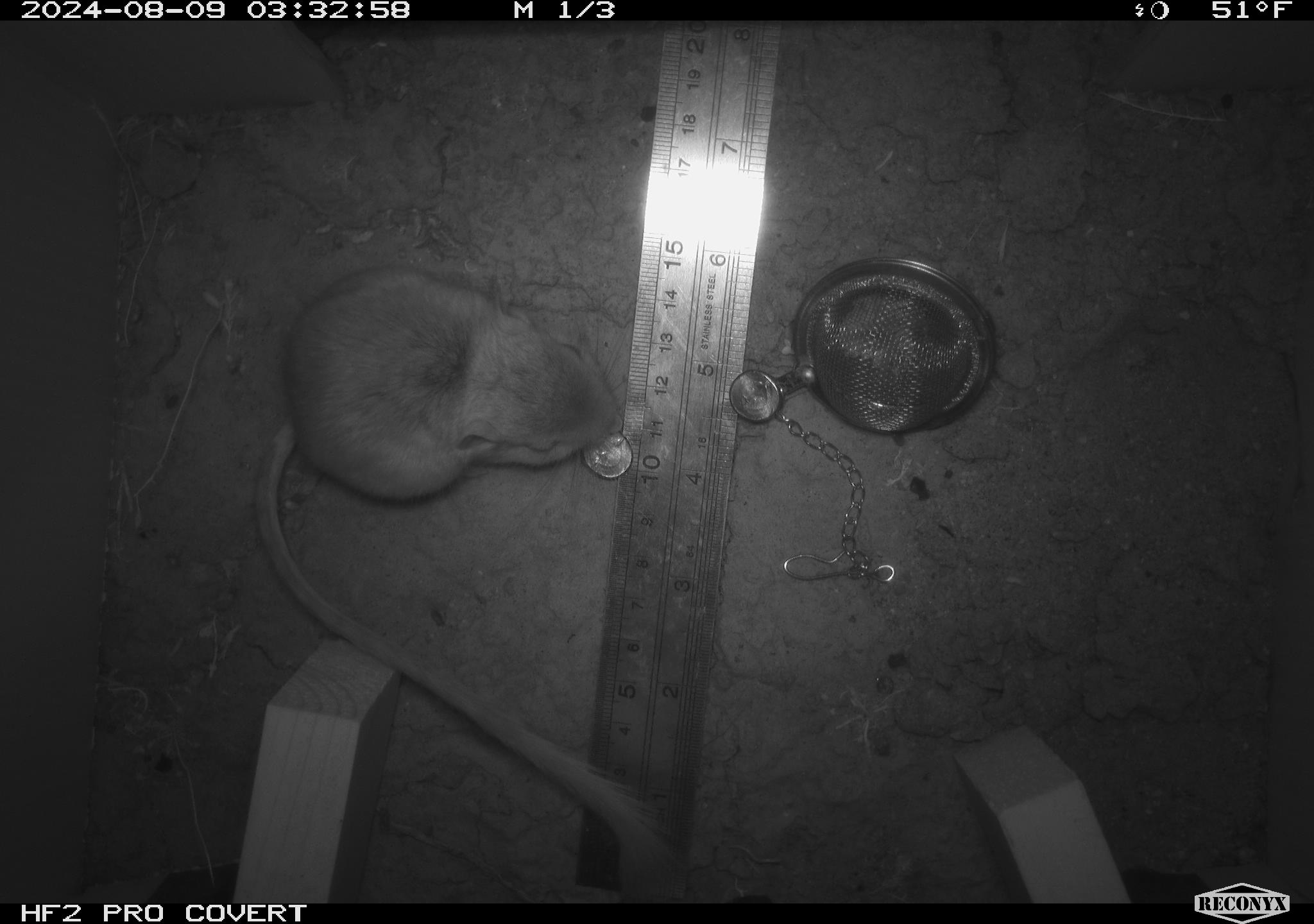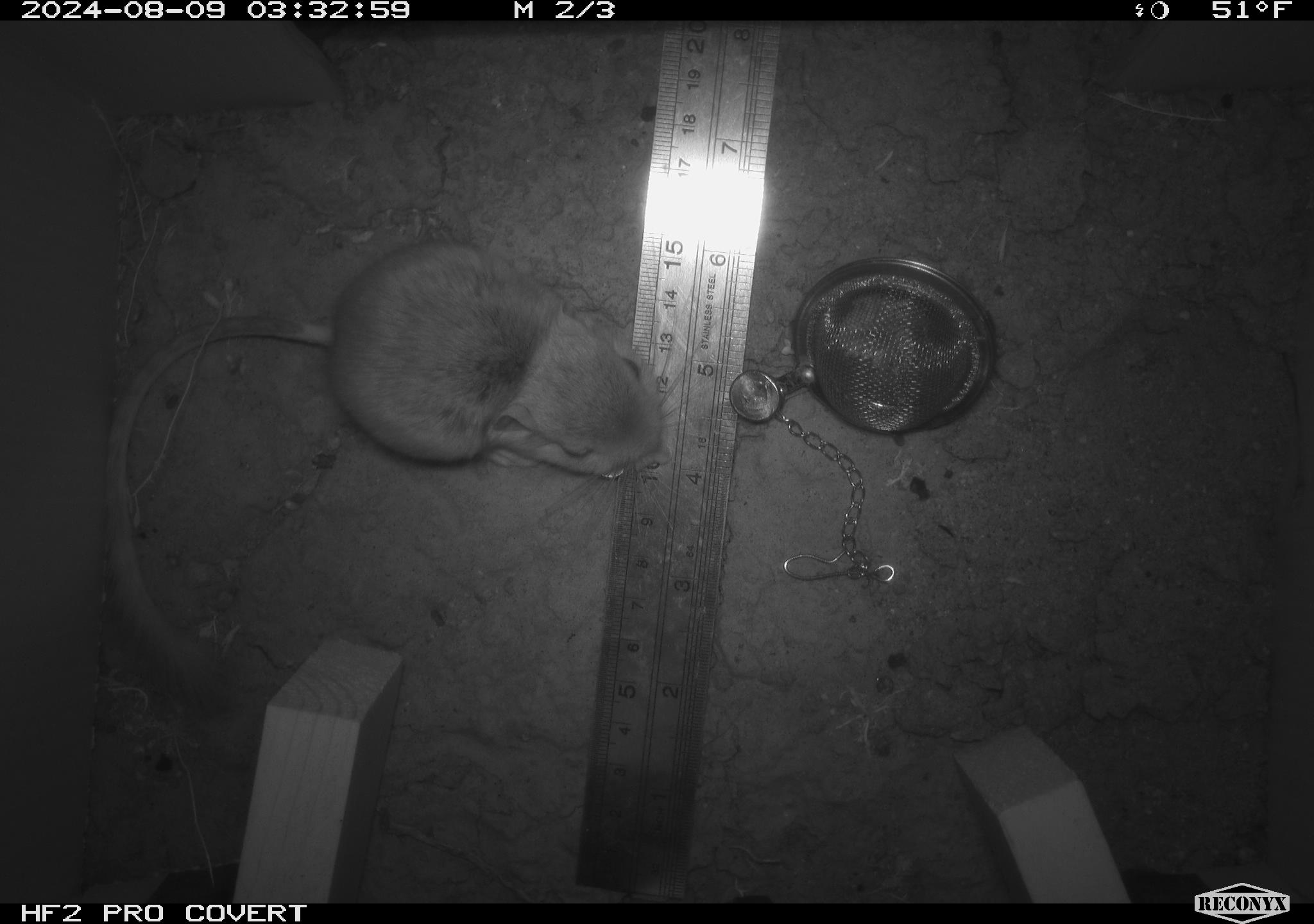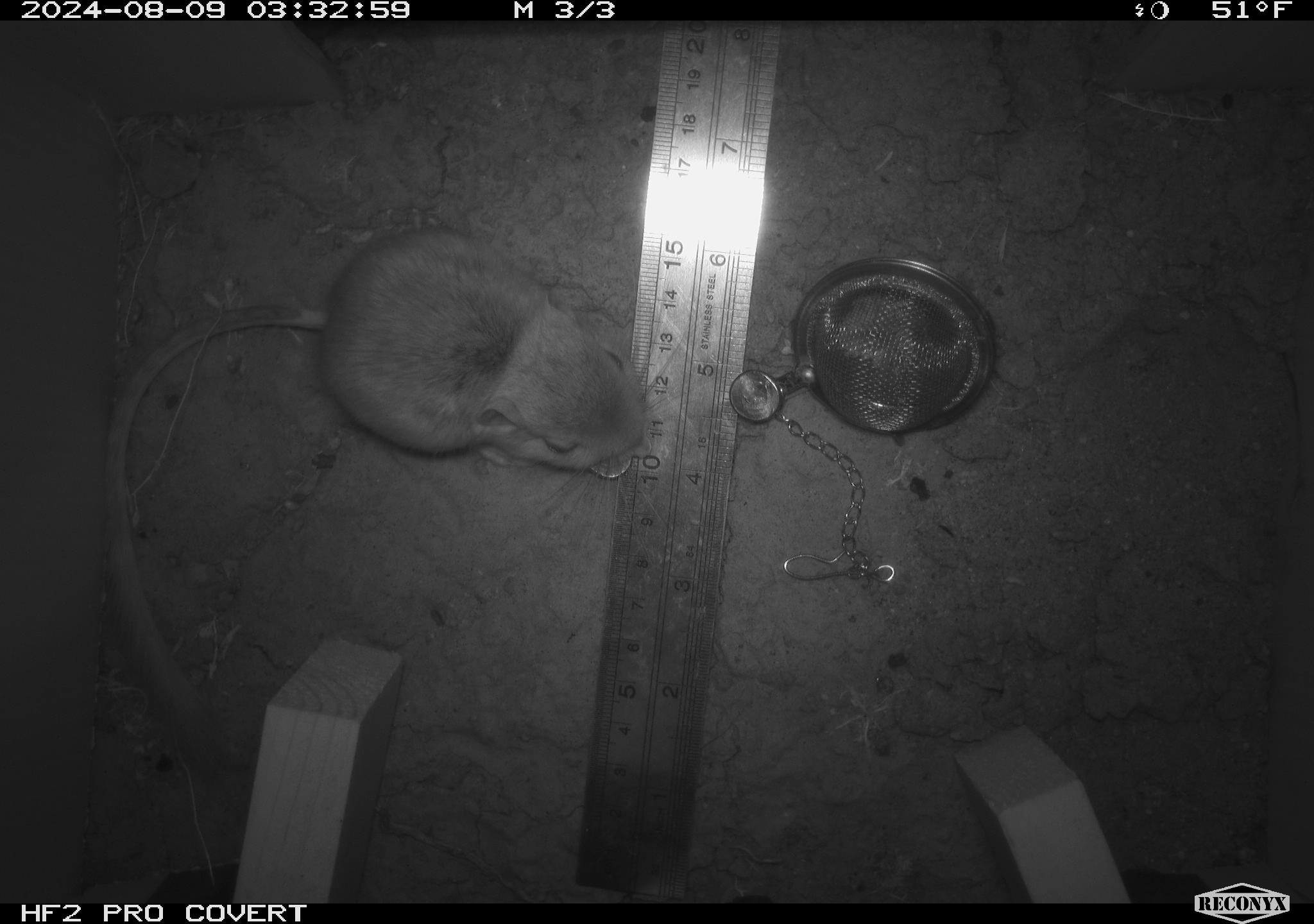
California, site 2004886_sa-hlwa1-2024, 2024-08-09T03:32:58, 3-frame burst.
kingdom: Animalia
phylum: Chordata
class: Mammalia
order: Rodentia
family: Heteromyidae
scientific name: Heteromyidae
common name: kangaroo rats and pocket mice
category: heteromyidae family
Heteromyidae family (kangaroo rats and pocket mice) (Heteromyidae).